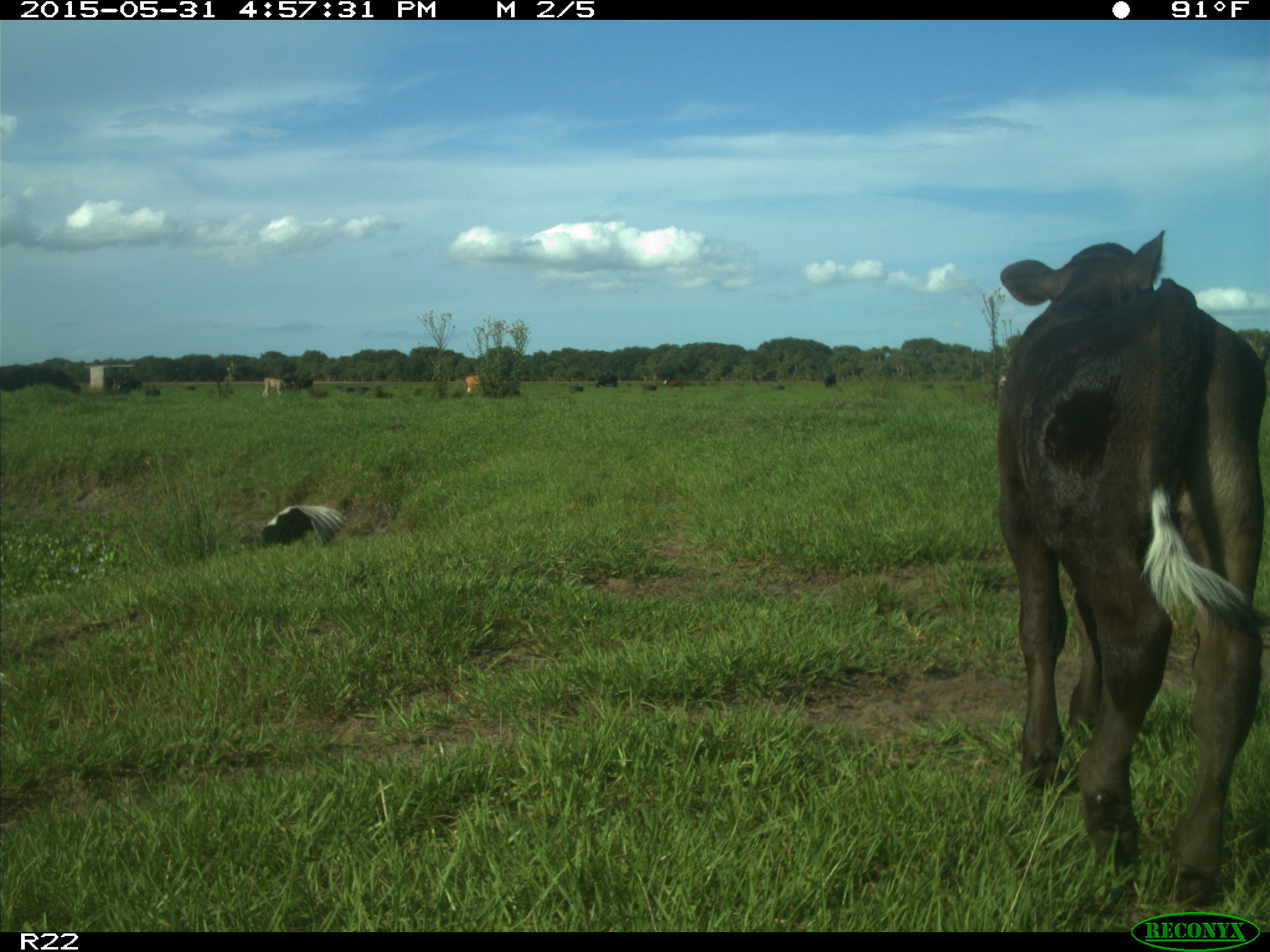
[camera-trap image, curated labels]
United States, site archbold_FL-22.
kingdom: Animalia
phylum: Chordata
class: Mammalia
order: Artiodactyla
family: Bovidae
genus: Bos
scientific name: Bos taurus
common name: domestic cow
Bos taurus (domestic cow).